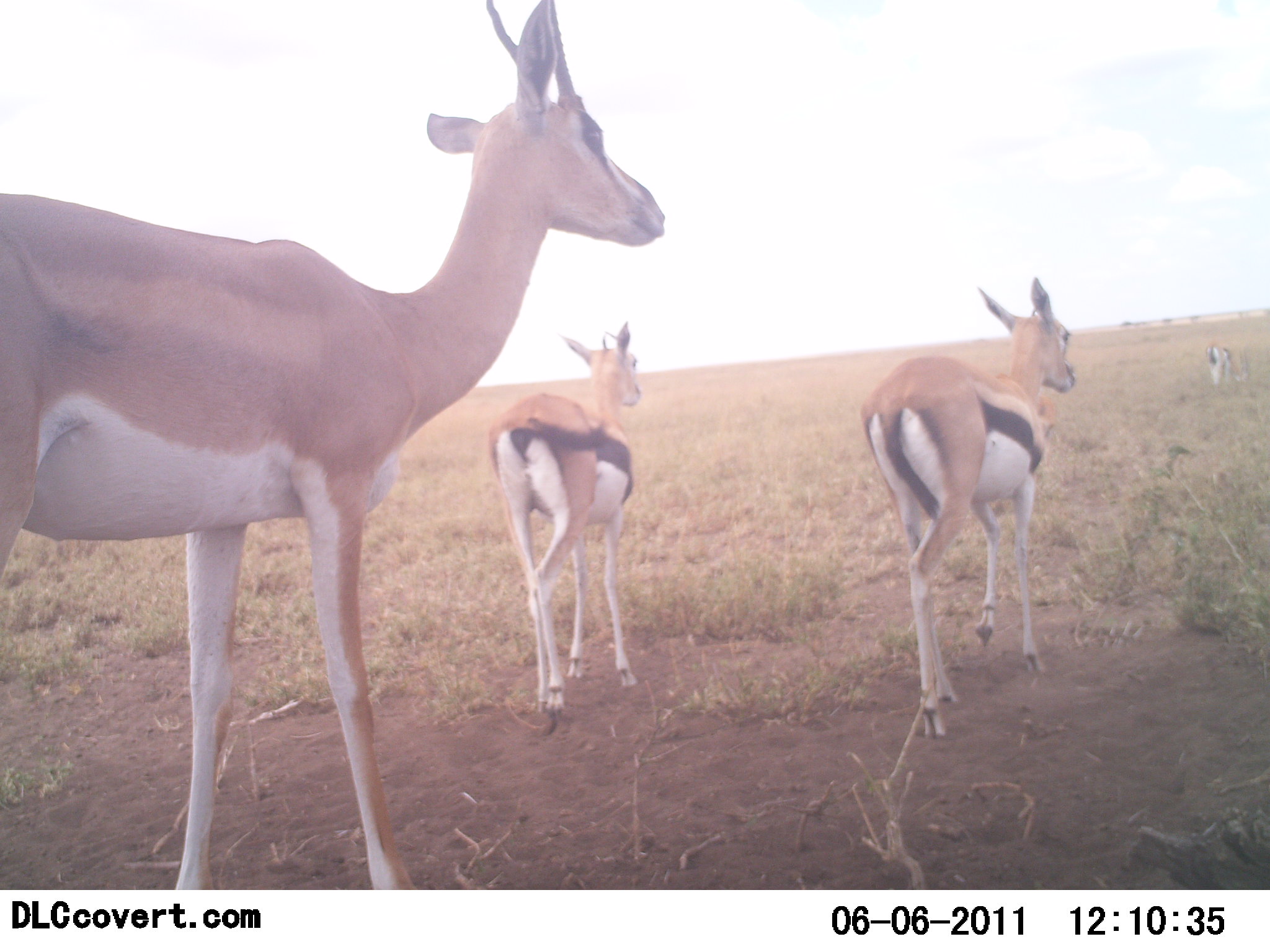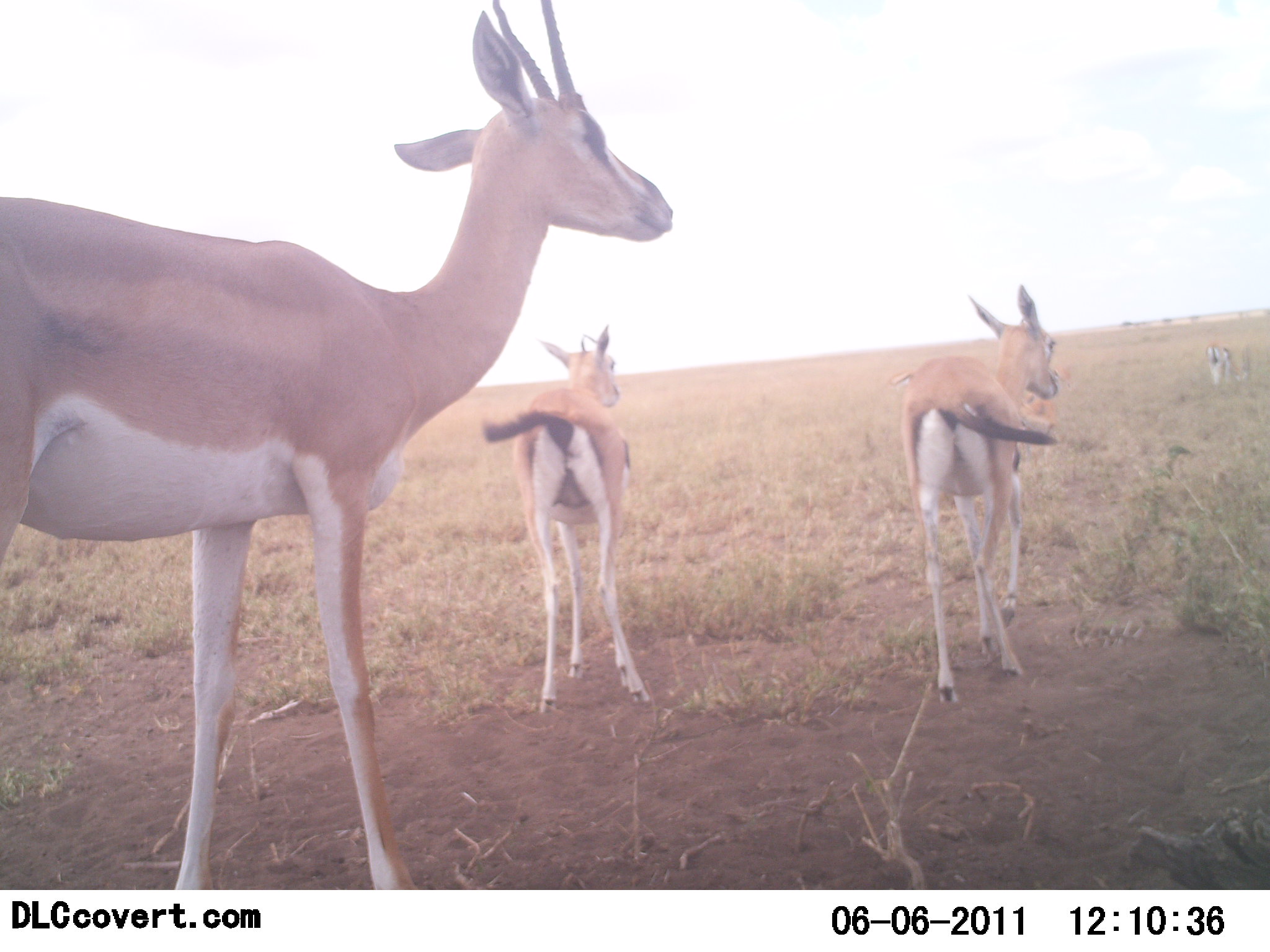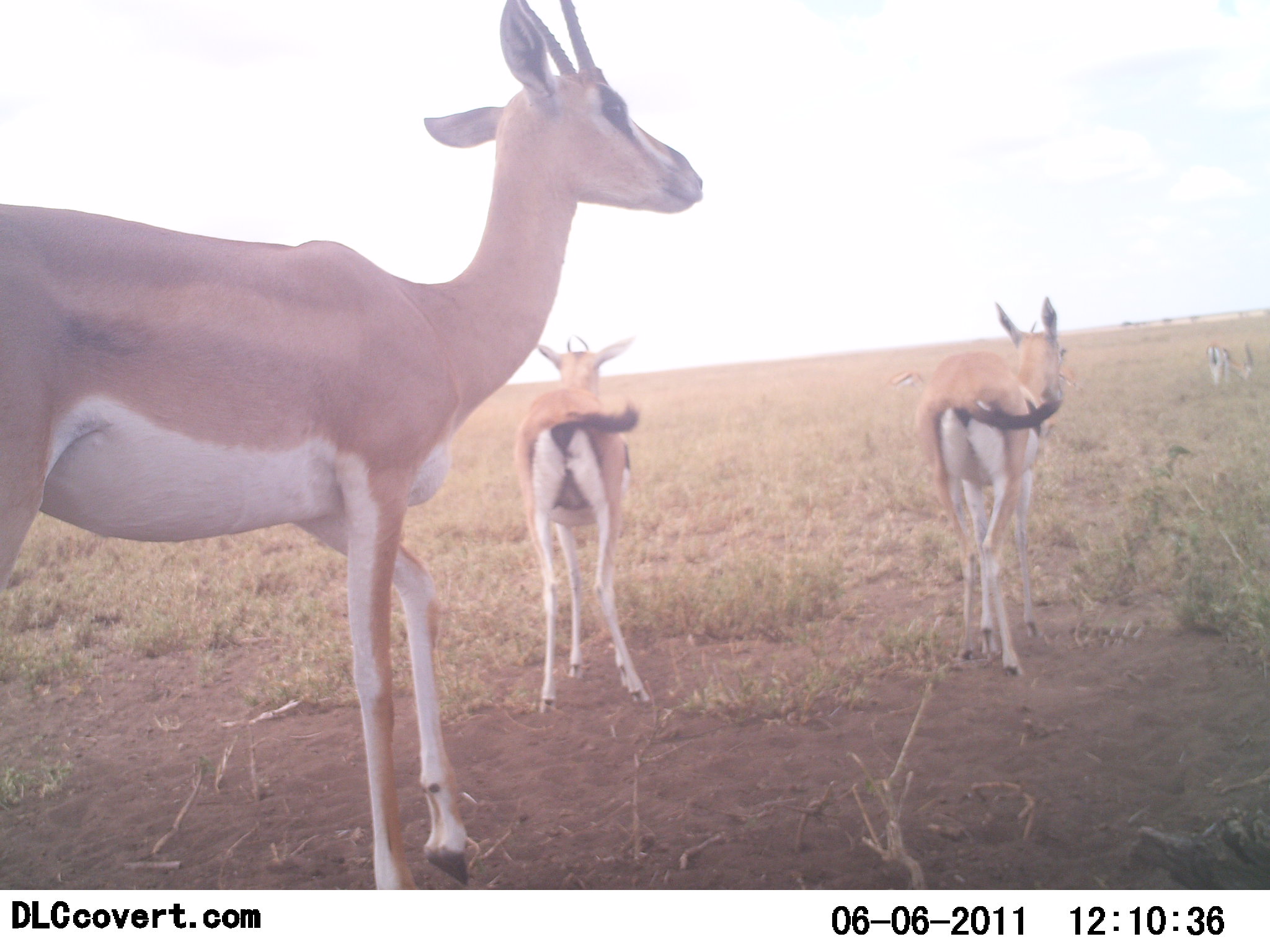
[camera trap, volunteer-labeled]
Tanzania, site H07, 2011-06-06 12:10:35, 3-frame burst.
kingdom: Animalia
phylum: Chordata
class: Mammalia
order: Artiodactyla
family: Bovidae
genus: Nanger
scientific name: Nanger granti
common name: grant's gazelle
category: gazellegrants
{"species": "gazellegrants (grant's gazelle) (Nanger granti)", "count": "1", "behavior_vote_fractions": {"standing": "70%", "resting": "0%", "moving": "30%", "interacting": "0%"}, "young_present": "0%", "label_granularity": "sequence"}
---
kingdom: Animalia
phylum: Chordata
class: Mammalia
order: Artiodactyla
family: Bovidae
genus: Eudorcas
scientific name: Eudorcas thomsonii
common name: thomson's gazelle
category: gazellethomsons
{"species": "gazellethomsons (thomson's gazelle) (Eudorcas thomsonii)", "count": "3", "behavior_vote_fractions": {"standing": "36%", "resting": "0%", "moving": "79%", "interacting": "0%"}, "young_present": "0%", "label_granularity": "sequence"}